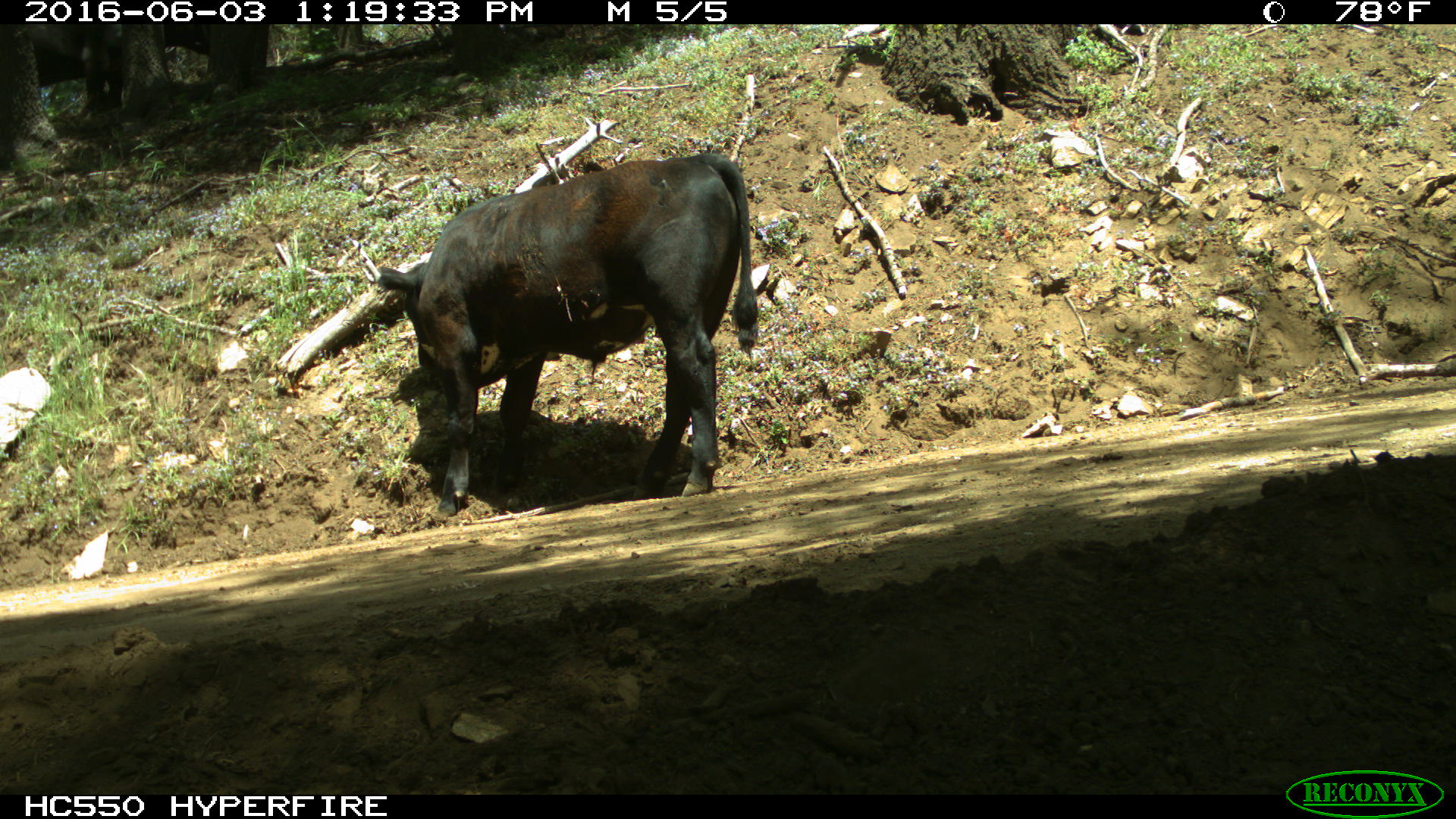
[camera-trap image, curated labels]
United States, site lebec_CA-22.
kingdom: Animalia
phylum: Chordata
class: Mammalia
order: Artiodactyla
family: Bovidae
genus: Bos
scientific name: Bos taurus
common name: domestic cow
Bos taurus (domestic cow).